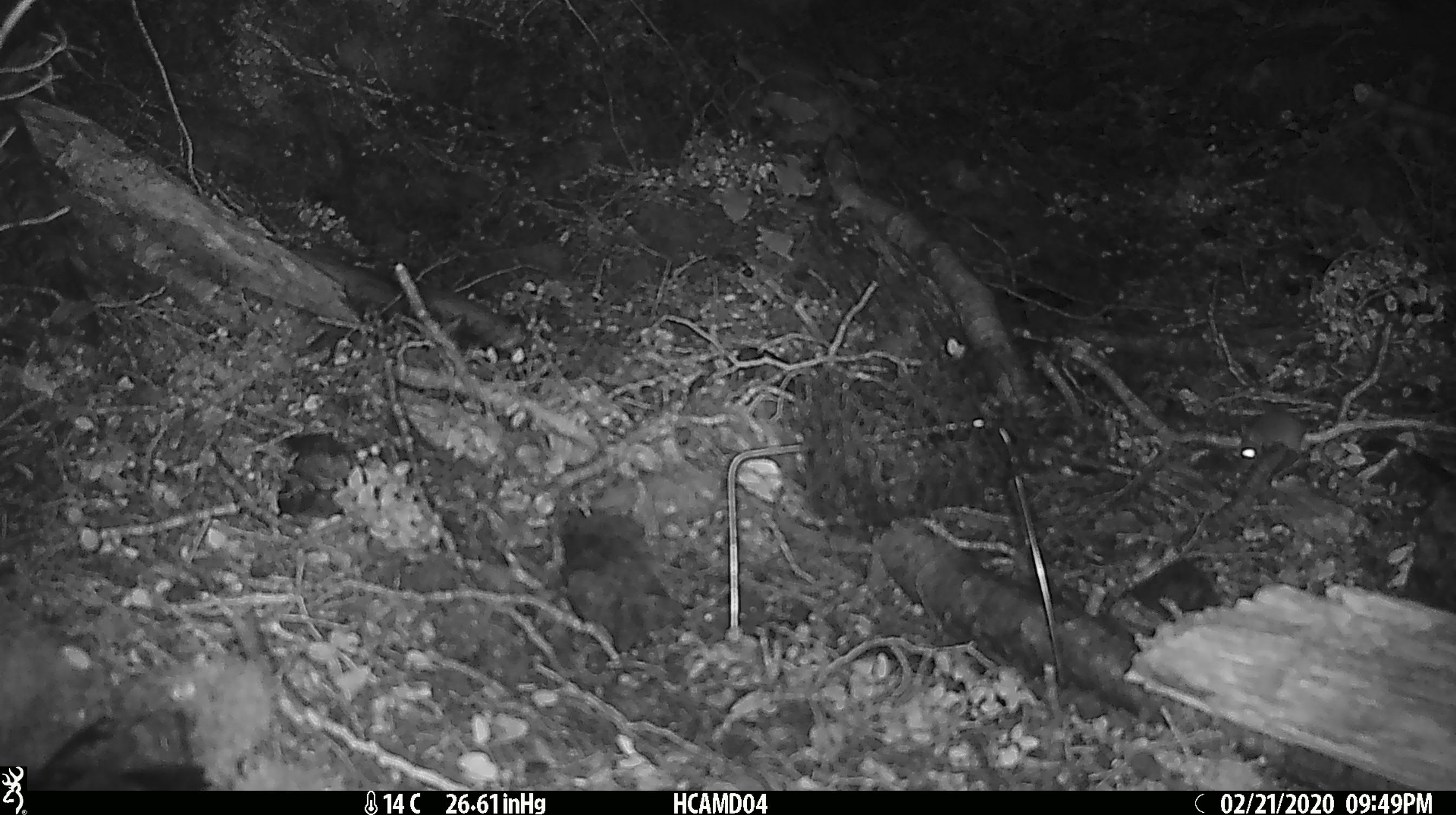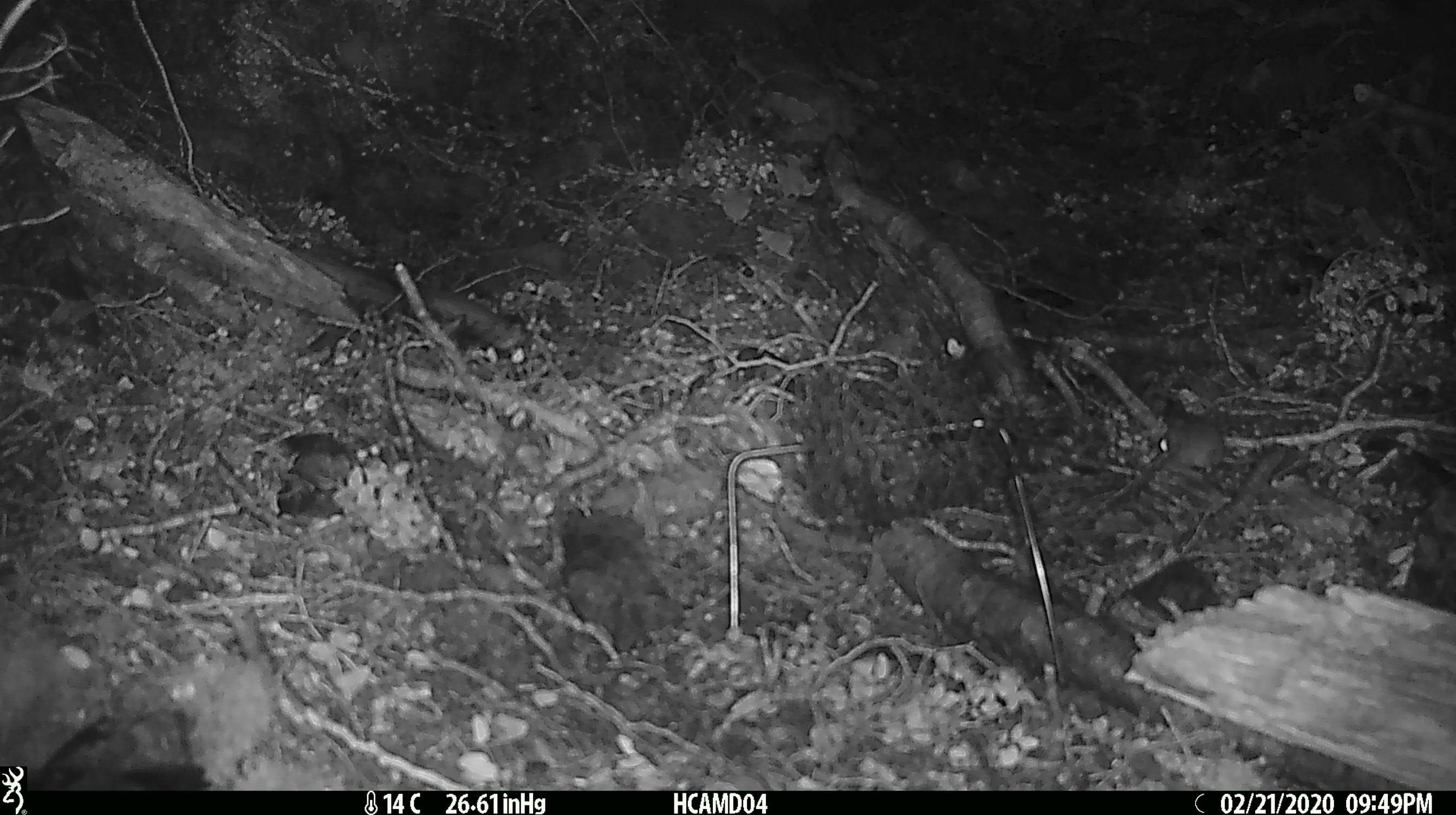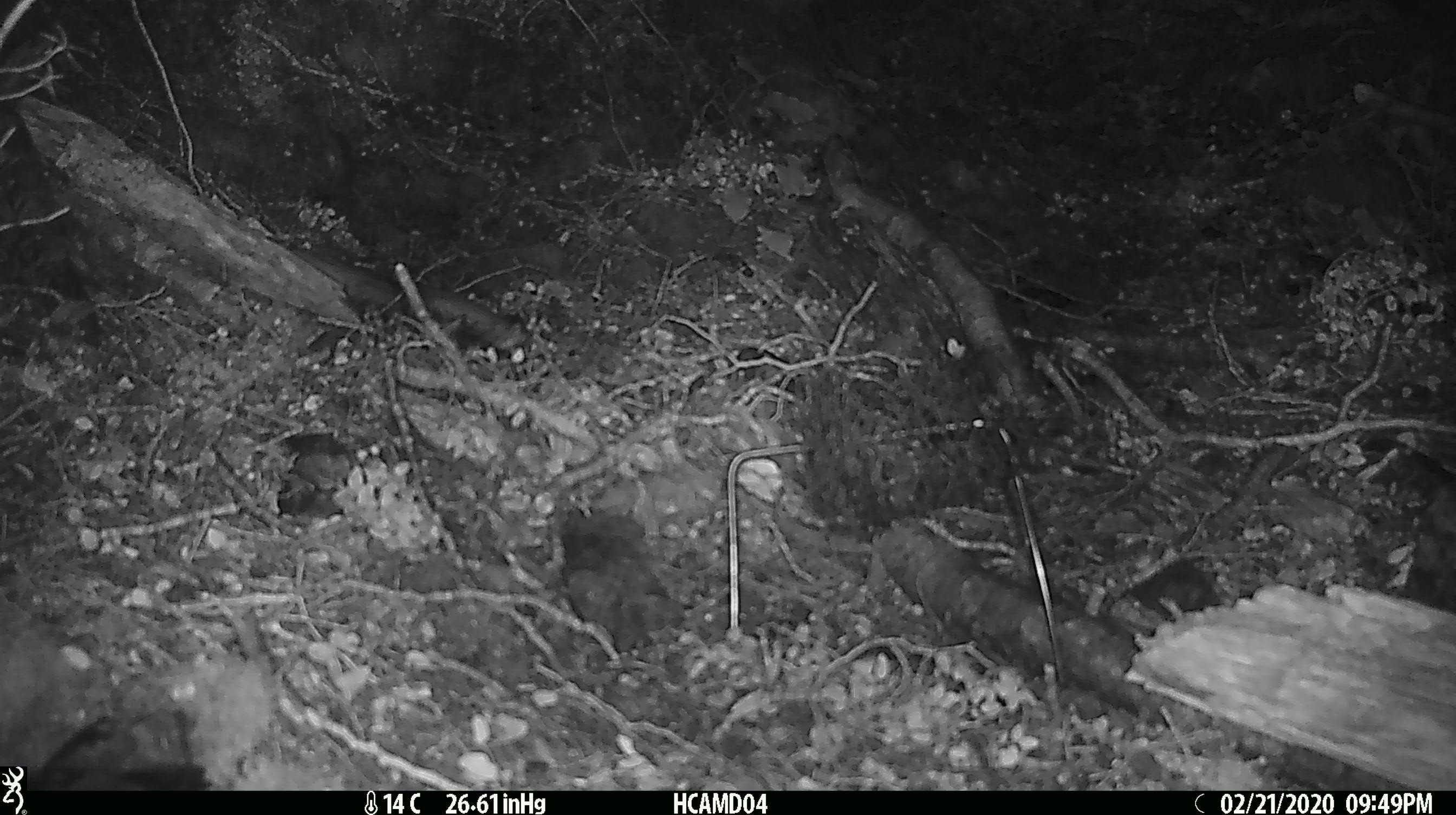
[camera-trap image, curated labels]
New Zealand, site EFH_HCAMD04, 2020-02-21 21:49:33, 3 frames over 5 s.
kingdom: Animalia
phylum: Chordata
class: Mammalia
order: Rodentia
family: Muridae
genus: Mus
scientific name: Mus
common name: mouse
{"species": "mouse (Mus)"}